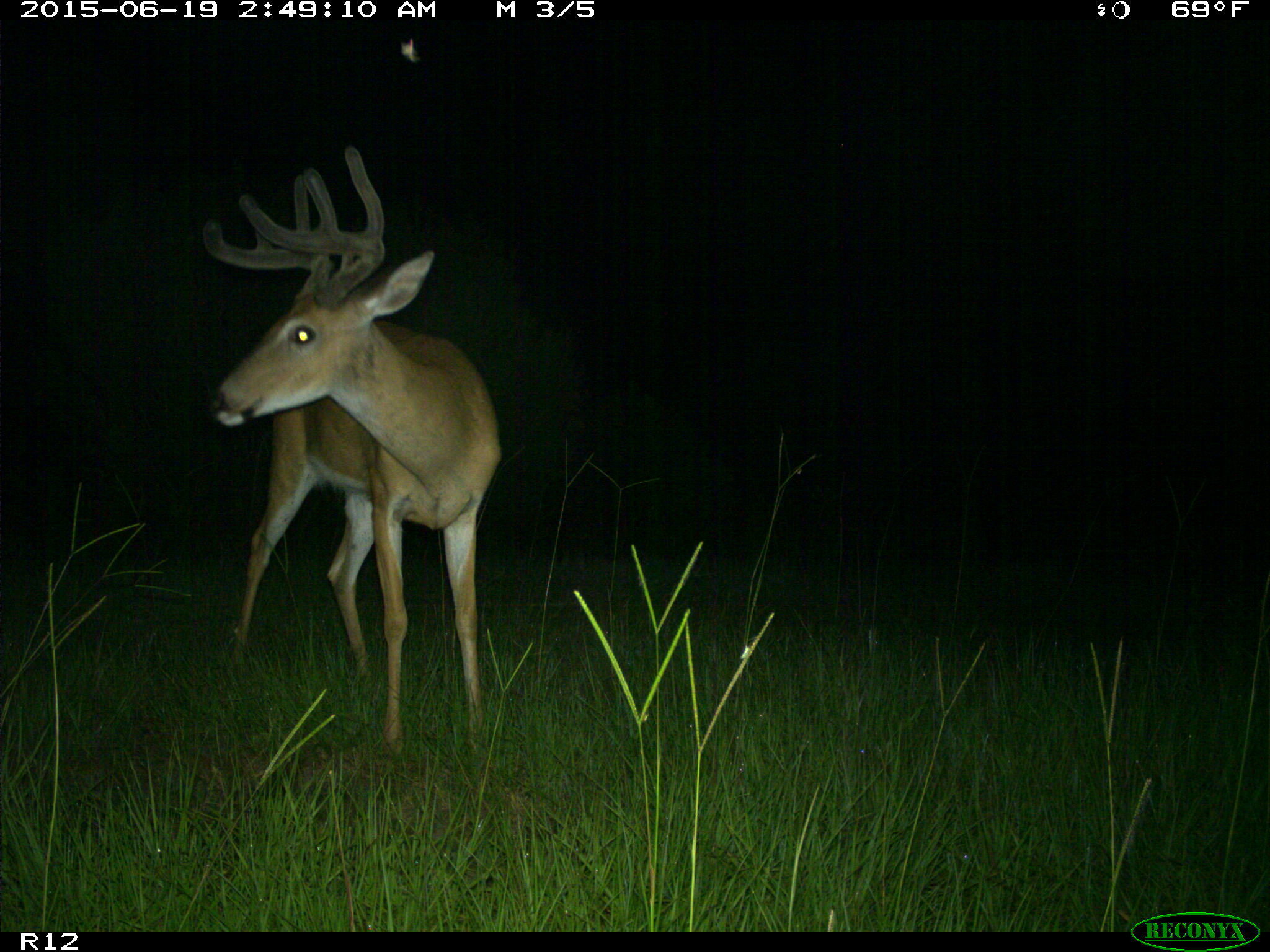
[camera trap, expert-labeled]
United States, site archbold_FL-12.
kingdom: Animalia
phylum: Chordata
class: Mammalia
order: Artiodactyla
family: Cervidae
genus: Odocoileus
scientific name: Odocoileus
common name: deer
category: unidentified deer